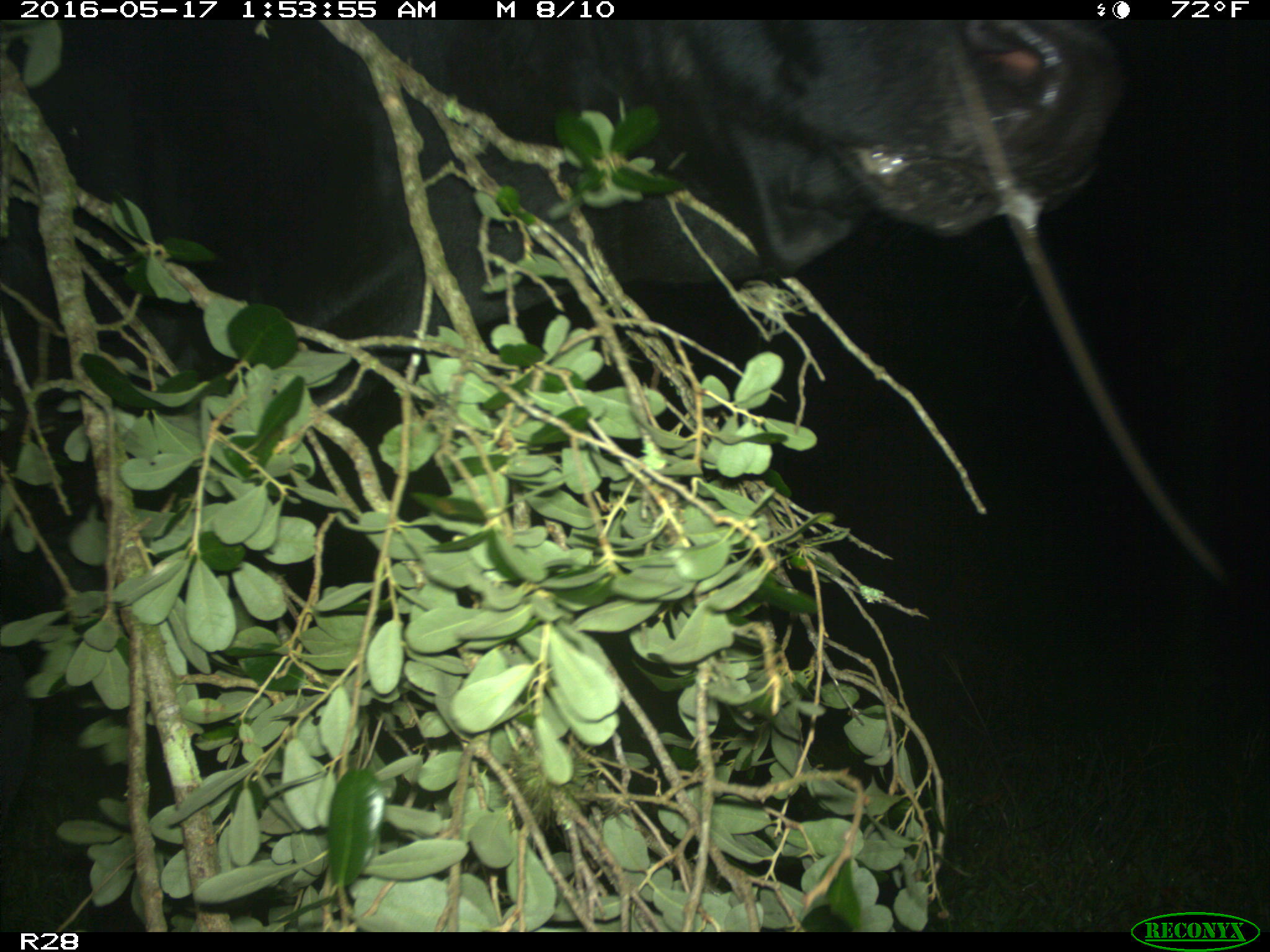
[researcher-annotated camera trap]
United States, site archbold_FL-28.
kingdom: Animalia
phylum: Chordata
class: Mammalia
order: Artiodactyla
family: Bovidae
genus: Bos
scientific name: Bos taurus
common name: domestic cow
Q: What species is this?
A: Bos taurus (domestic cow).